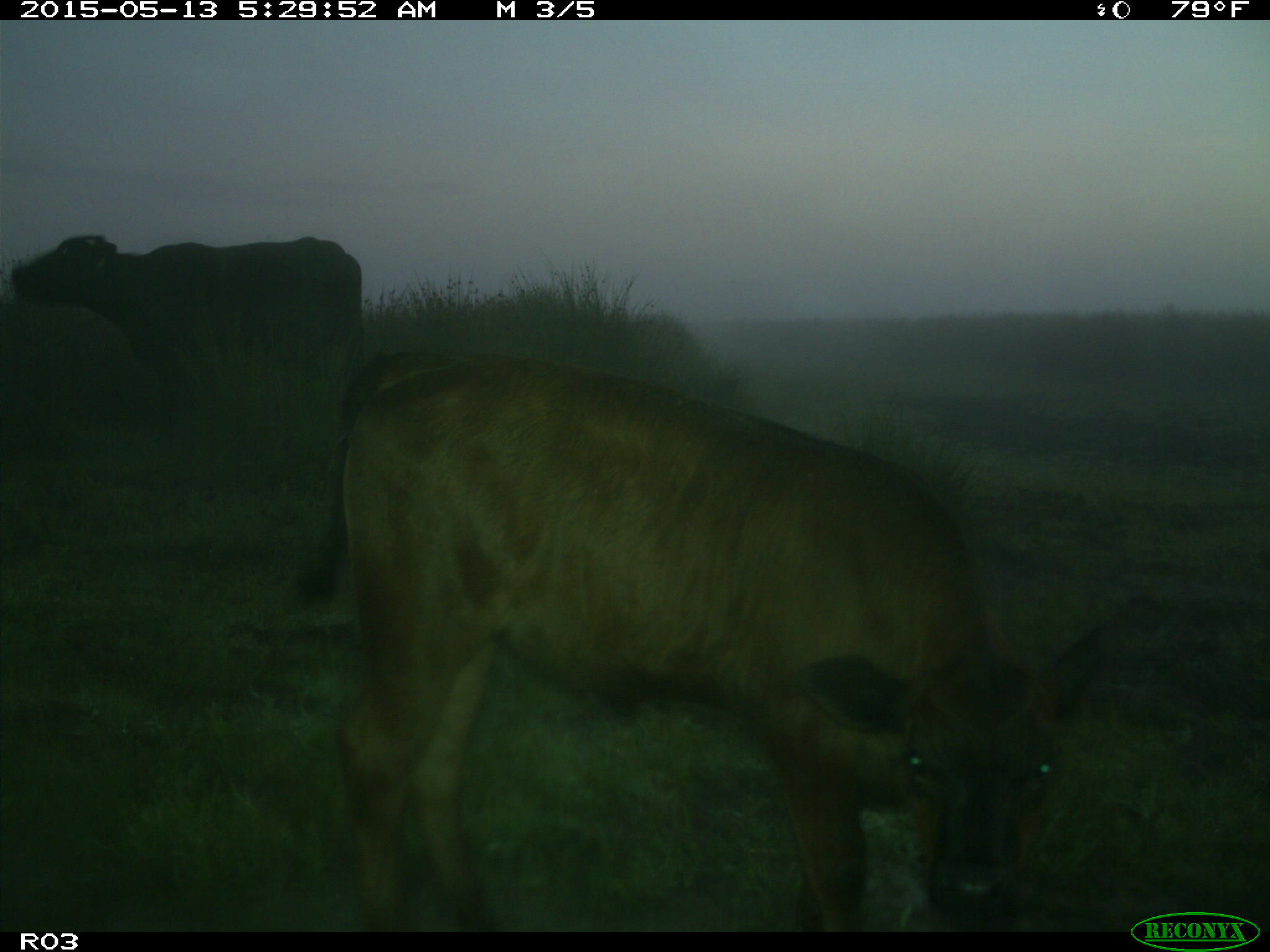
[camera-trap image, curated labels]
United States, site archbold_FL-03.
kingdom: Animalia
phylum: Chordata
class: Mammalia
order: Artiodactyla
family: Bovidae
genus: Bos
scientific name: Bos taurus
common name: domestic cow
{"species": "Bos taurus (domestic cow)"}